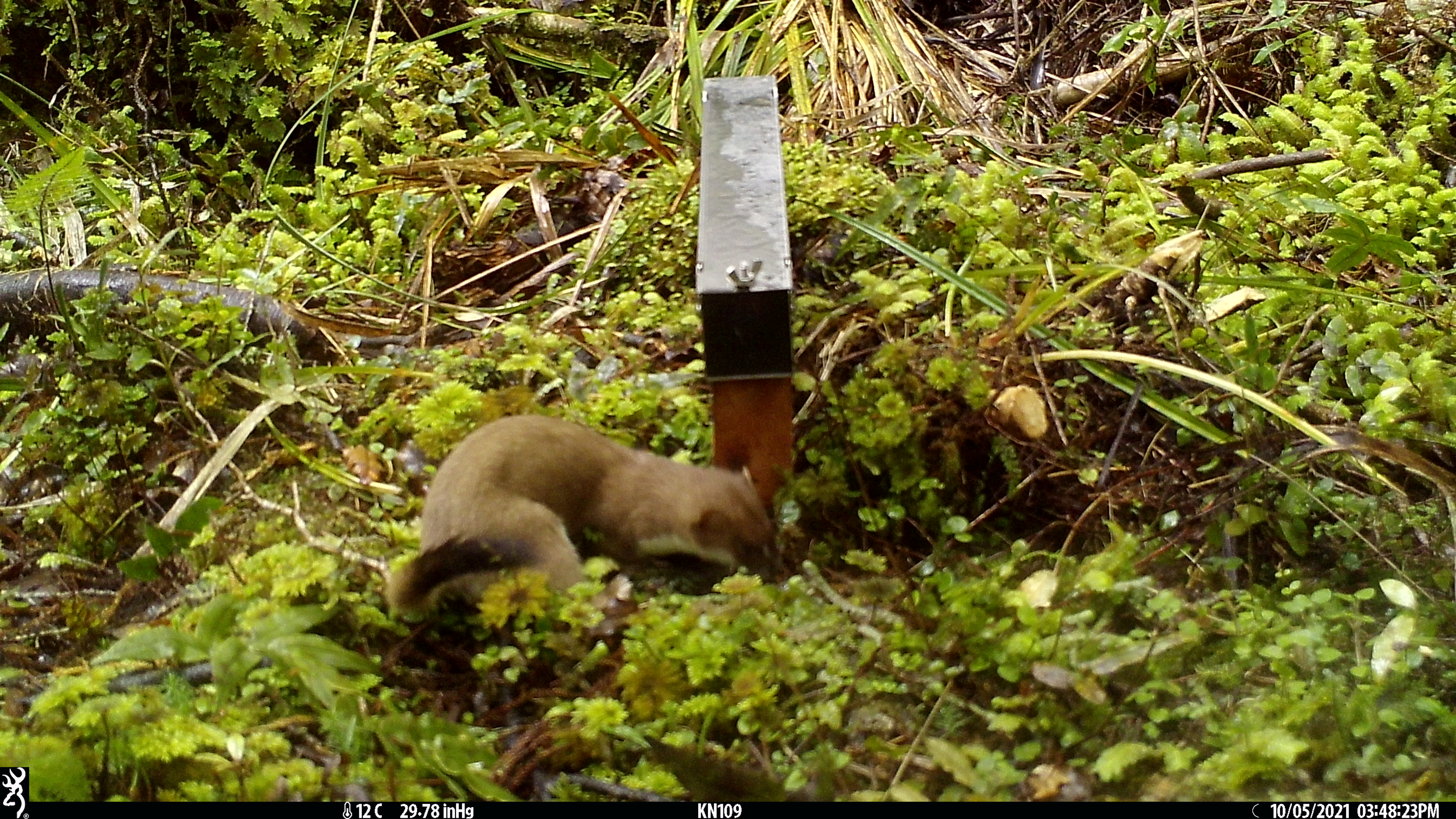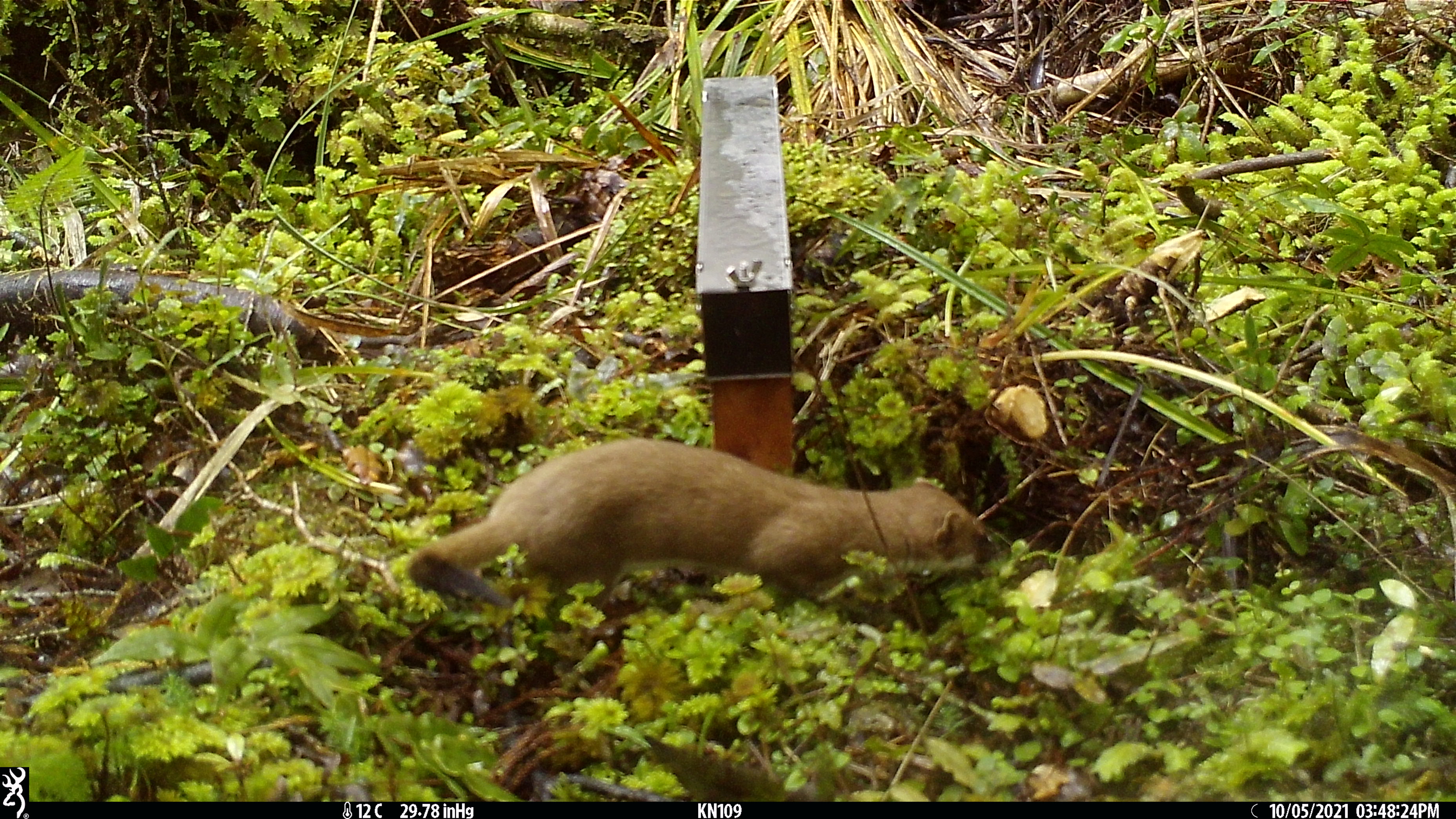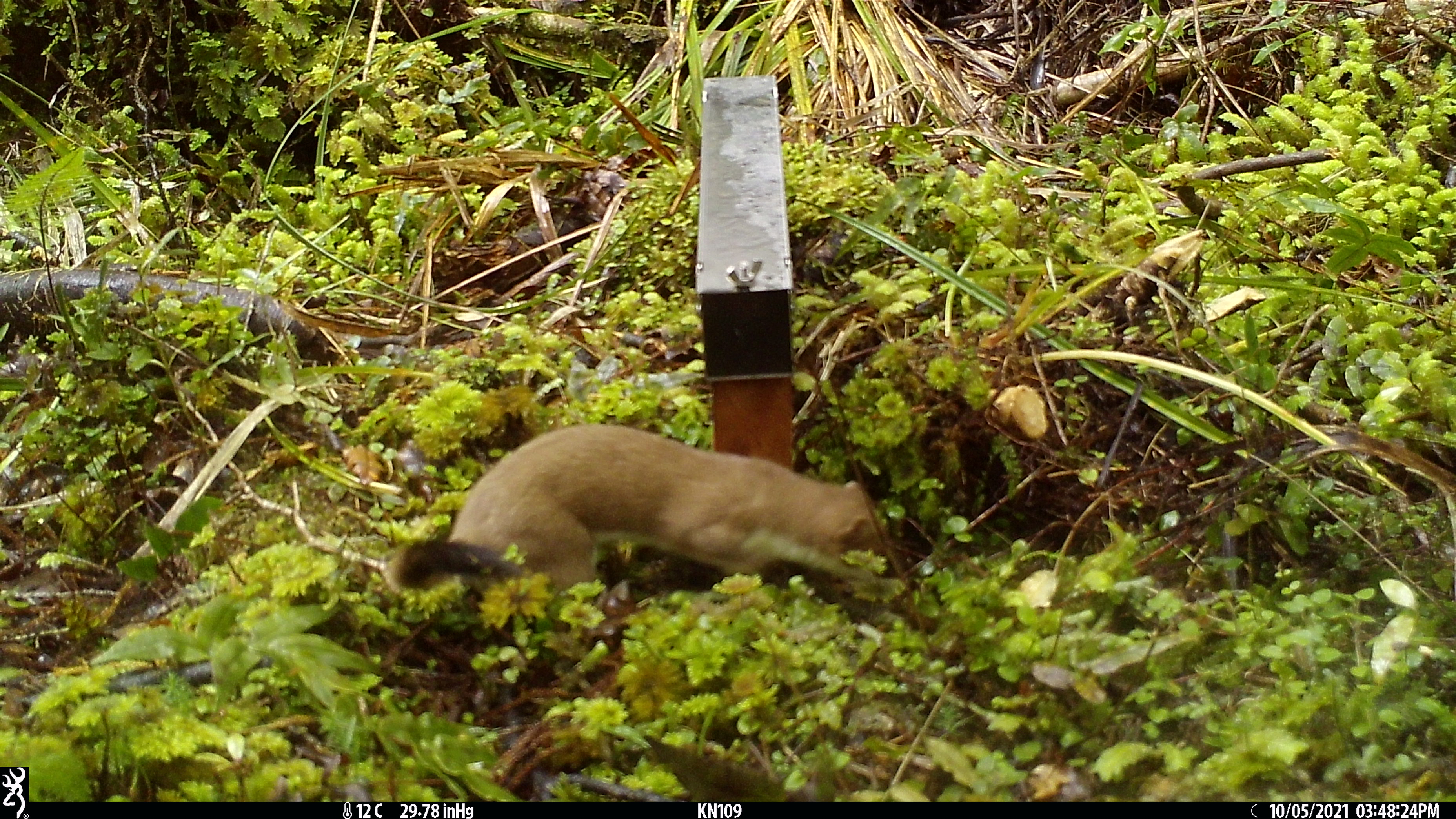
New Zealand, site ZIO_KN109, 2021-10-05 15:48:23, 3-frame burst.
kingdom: Animalia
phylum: Chordata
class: Mammalia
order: Carnivora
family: Mustelidae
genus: Mustela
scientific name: Mustela erminea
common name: stoat